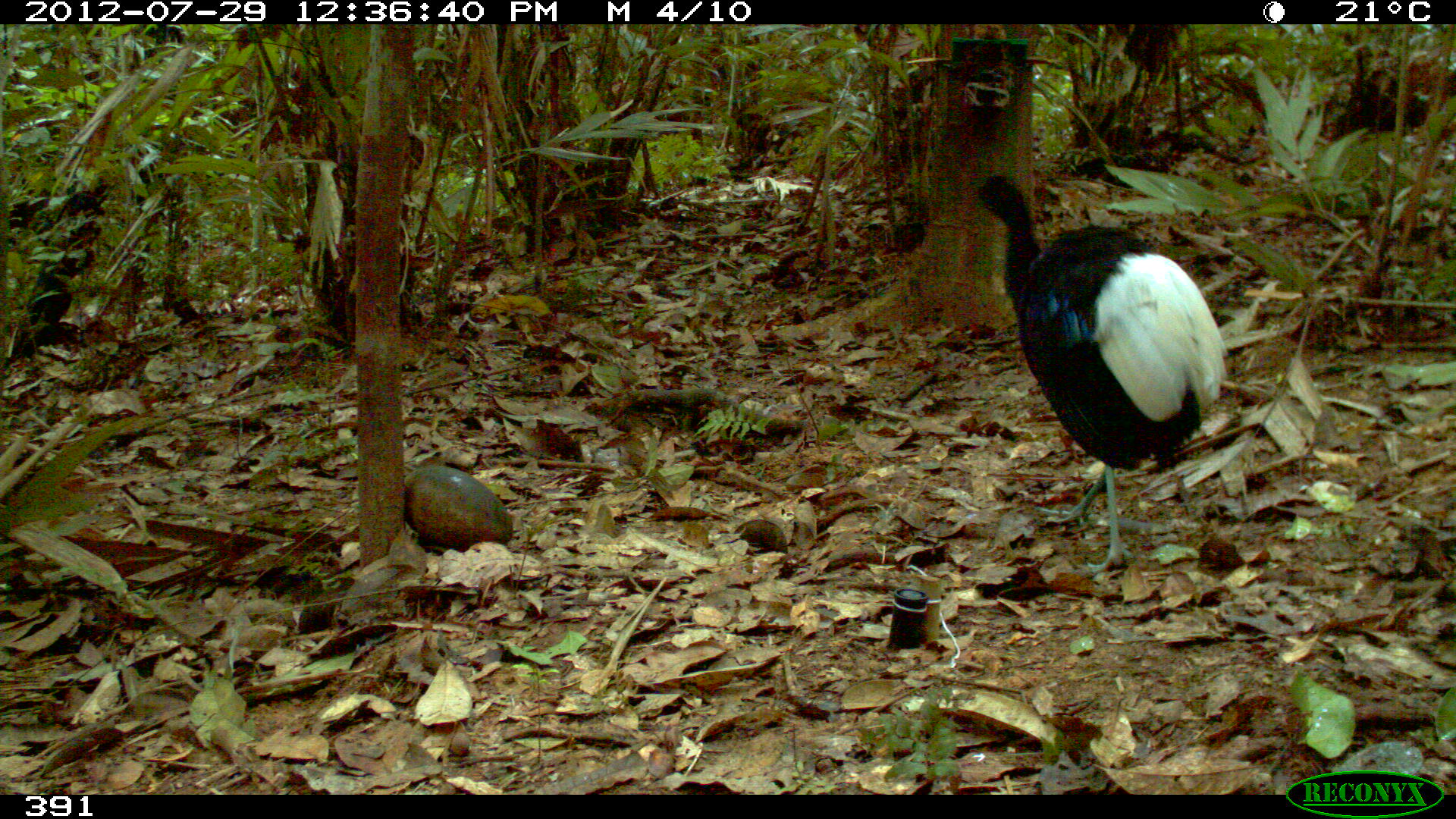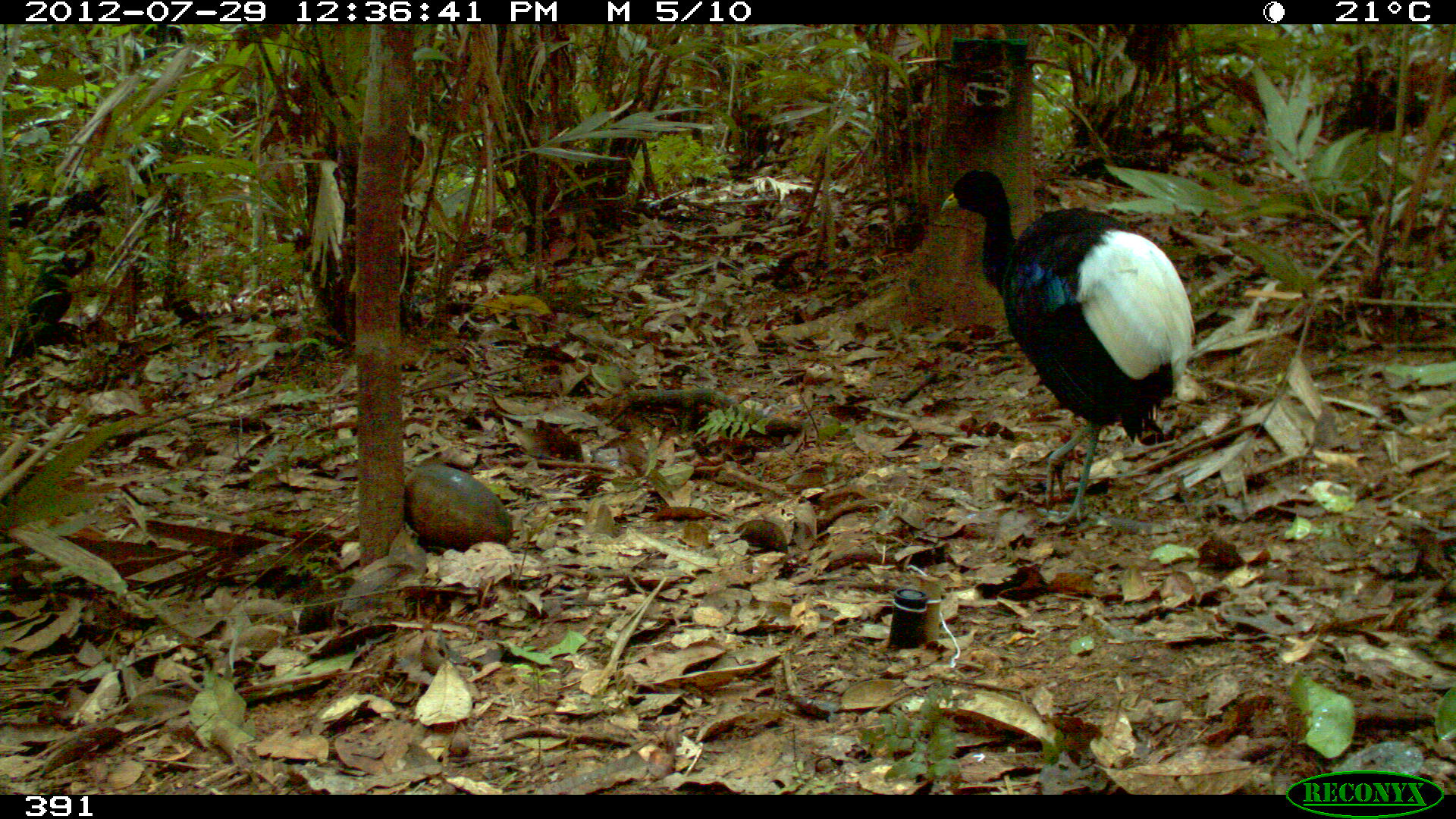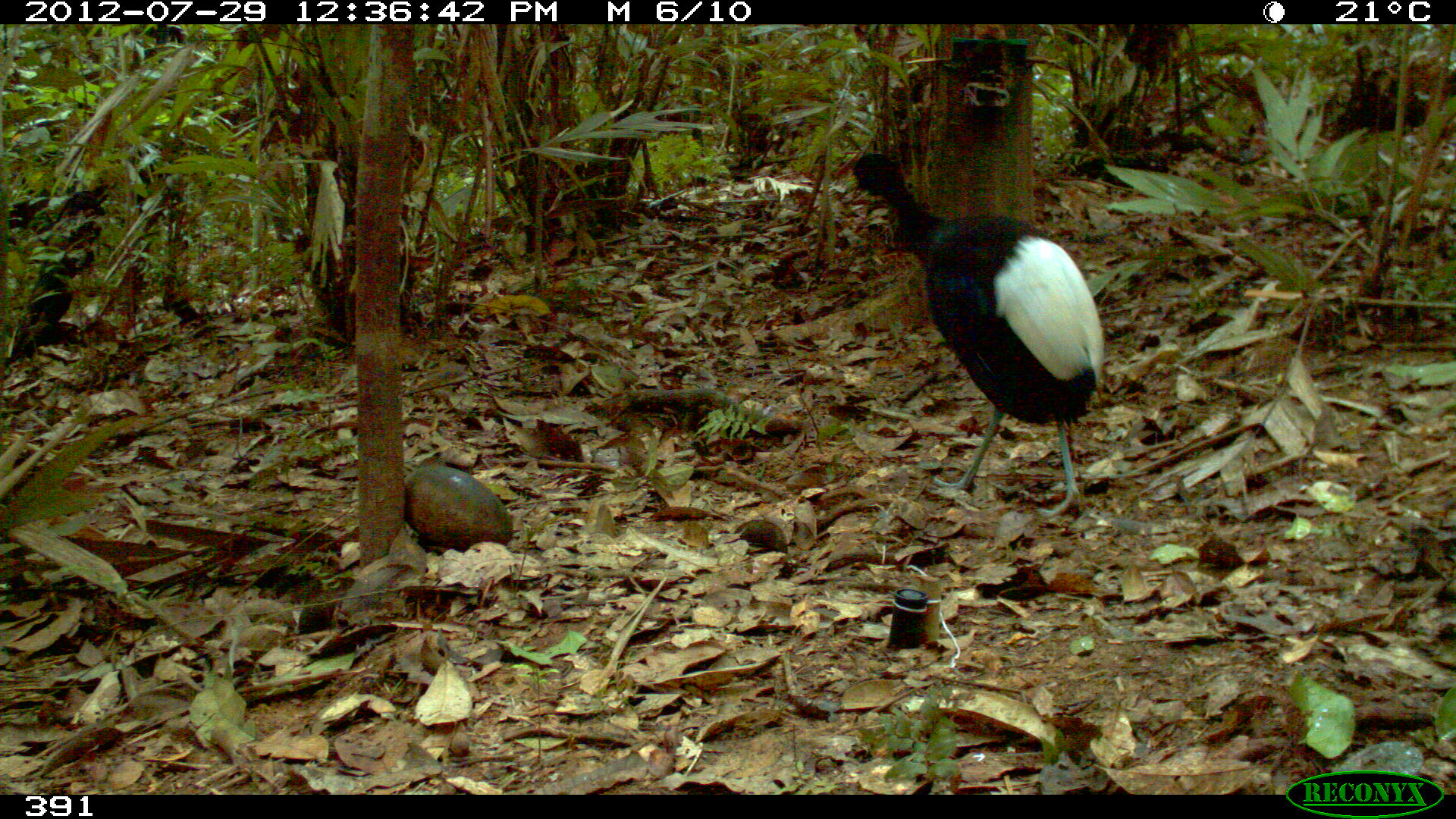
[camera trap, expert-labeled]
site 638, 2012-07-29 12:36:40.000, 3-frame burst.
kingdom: Animalia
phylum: Chordata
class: Aves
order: Gruiformes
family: Psophiidae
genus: Psophia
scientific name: Psophia leucoptera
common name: pale-winged trumpeter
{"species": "Psophia leucoptera (pale-winged trumpeter)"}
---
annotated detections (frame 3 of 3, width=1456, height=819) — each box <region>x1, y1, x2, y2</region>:
psophia leucoptera: <region>841, 149, 1103, 517</region>